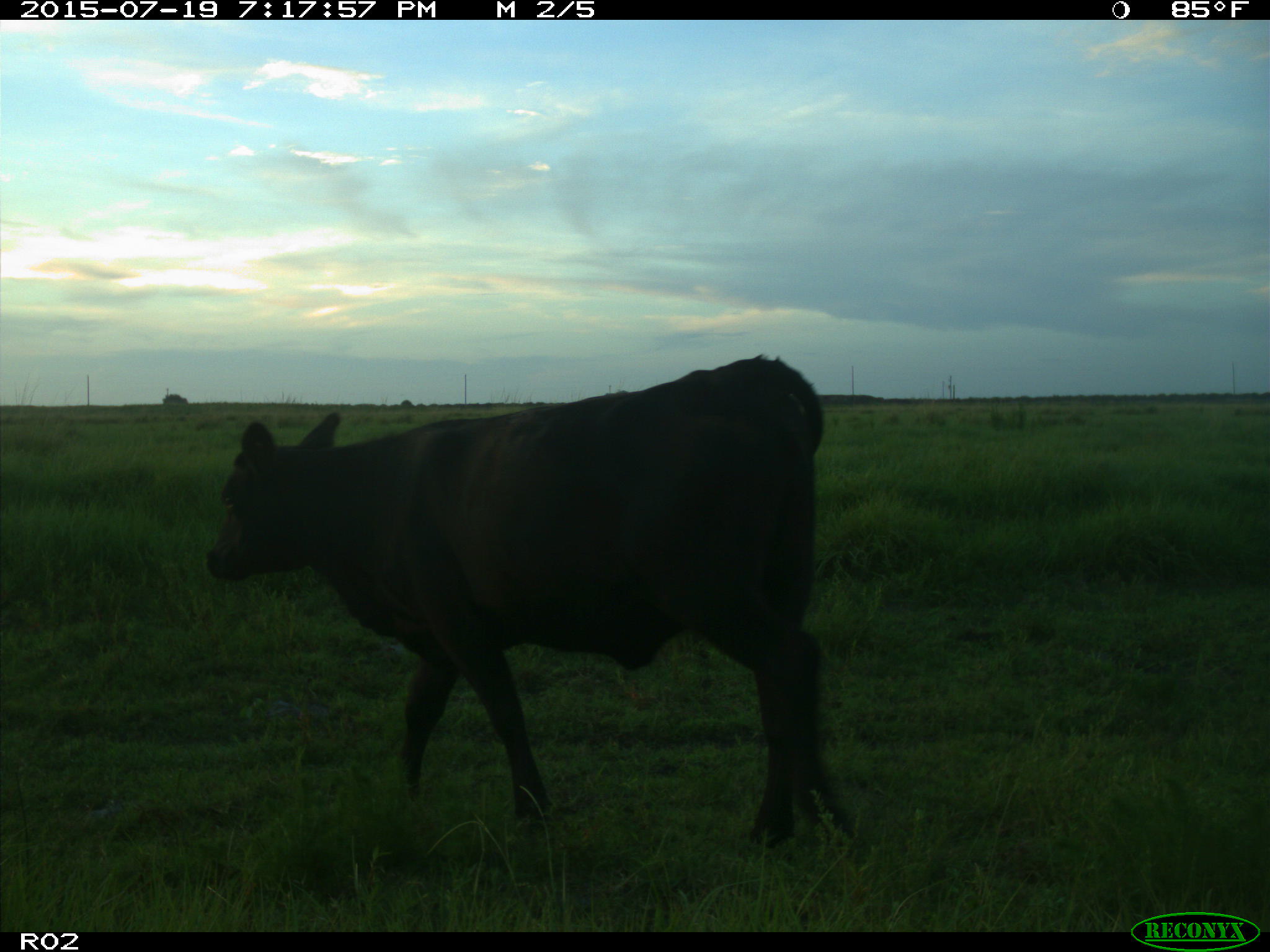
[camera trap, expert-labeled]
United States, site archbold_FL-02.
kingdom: Animalia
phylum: Chordata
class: Mammalia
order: Artiodactyla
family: Bovidae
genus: Bos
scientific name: Bos taurus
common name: domestic cow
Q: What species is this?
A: Bos taurus (domestic cow).